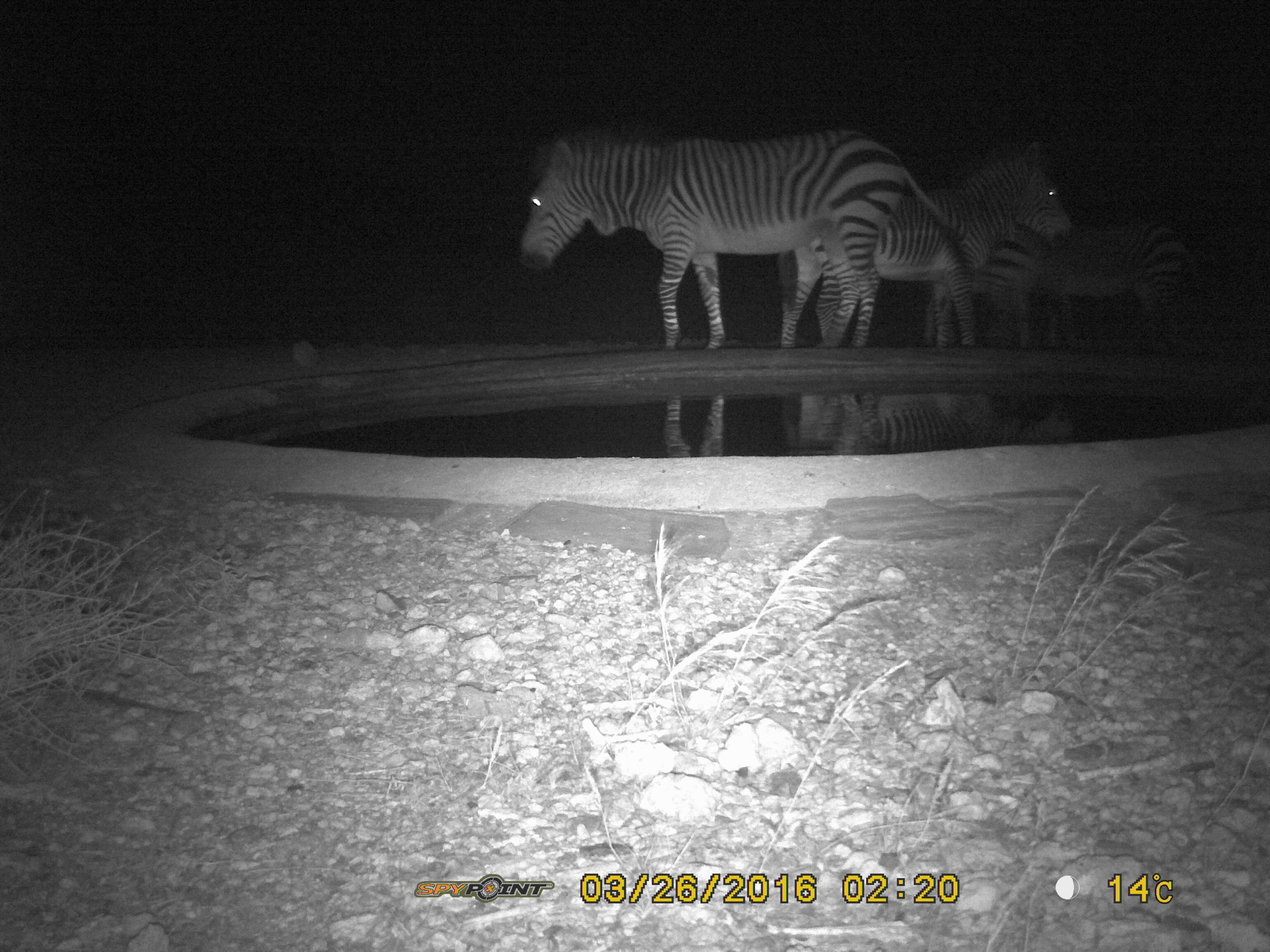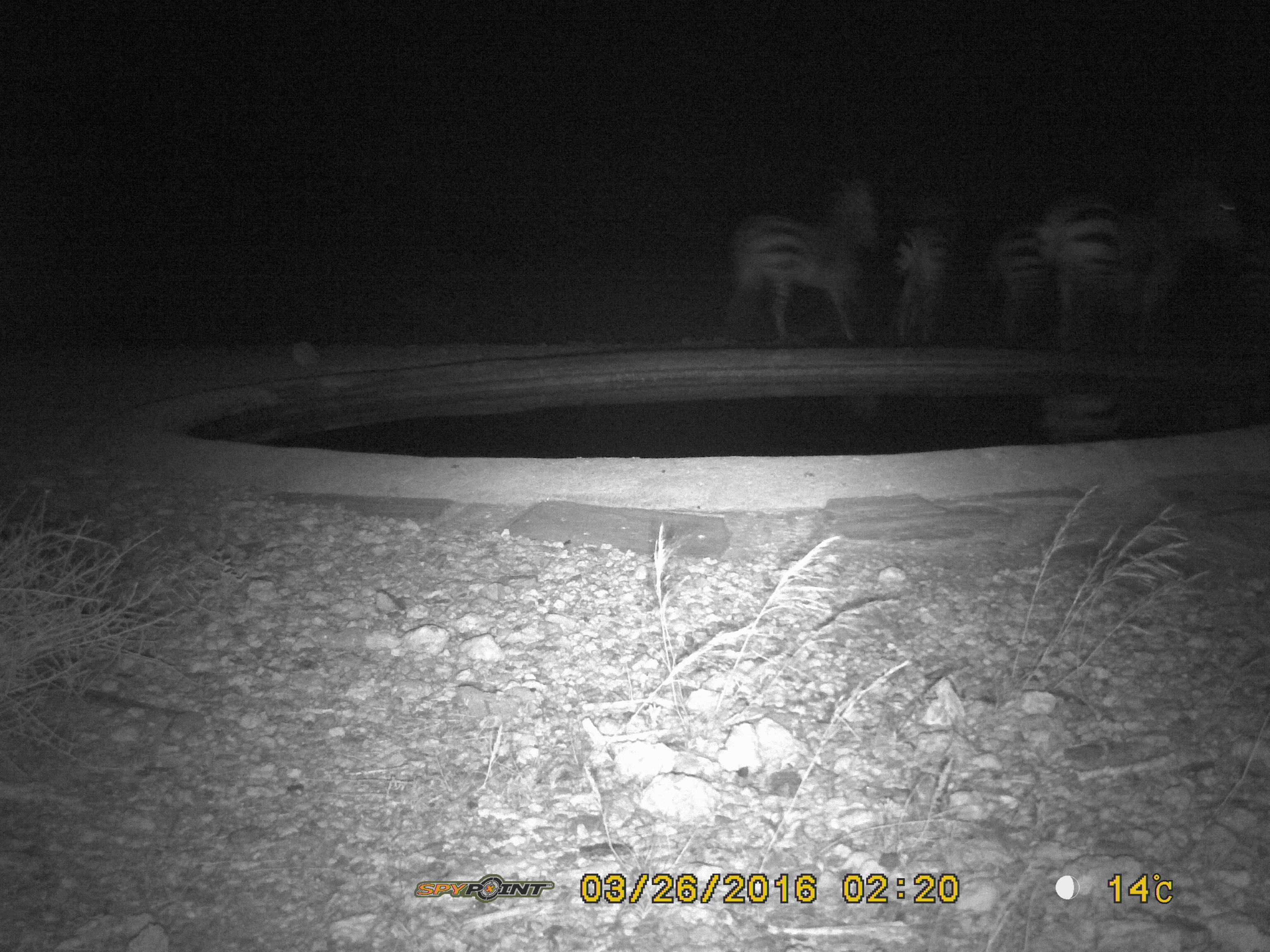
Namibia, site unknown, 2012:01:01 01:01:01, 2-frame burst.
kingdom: Animalia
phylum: Chordata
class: Mammalia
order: Perissodactyla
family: Equidae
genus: Equus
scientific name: Equus zebra hartmannae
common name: hartmann's mountain zebra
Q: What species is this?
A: Equus zebra hartmannae (hartmann's mountain zebra).